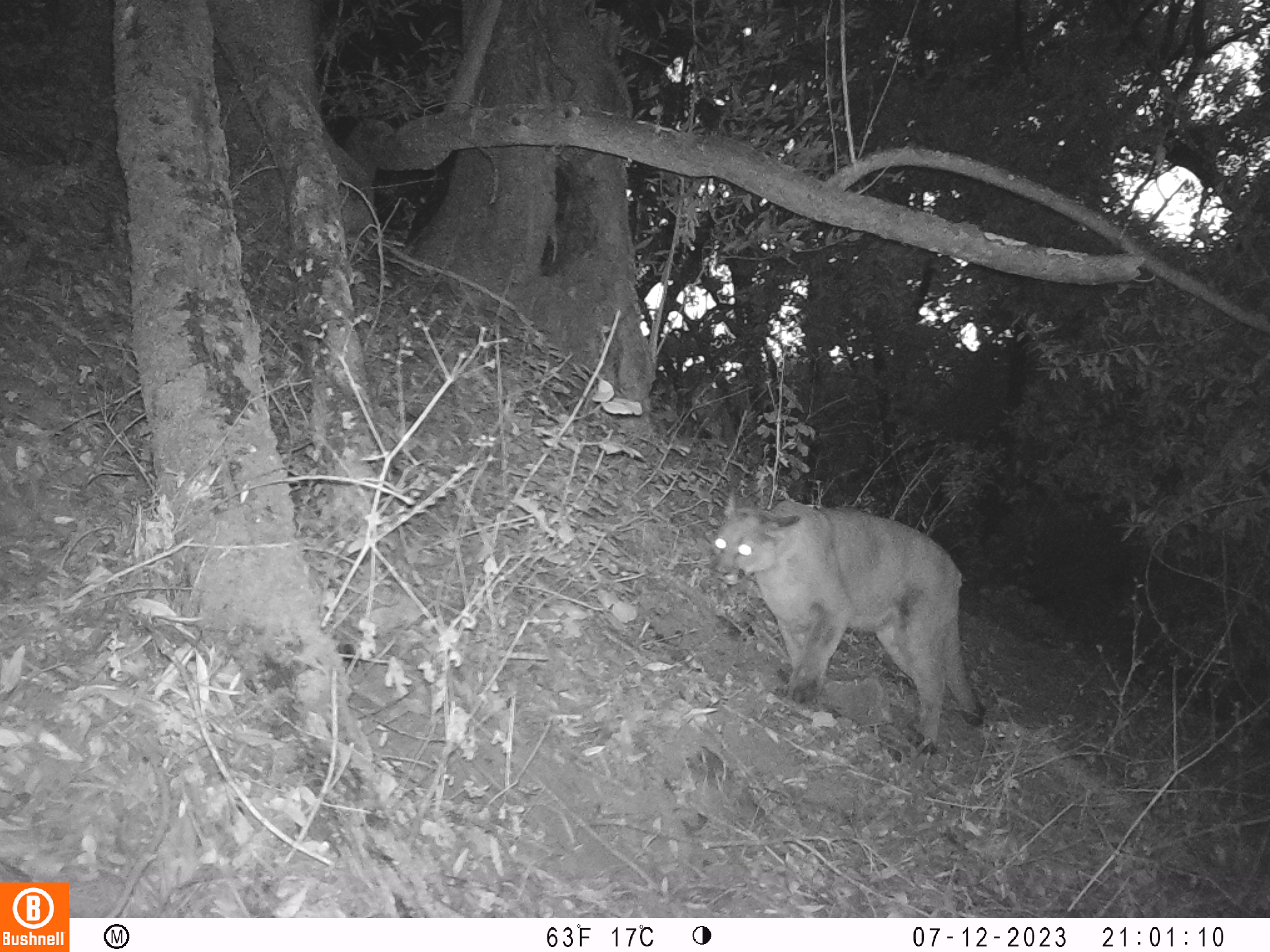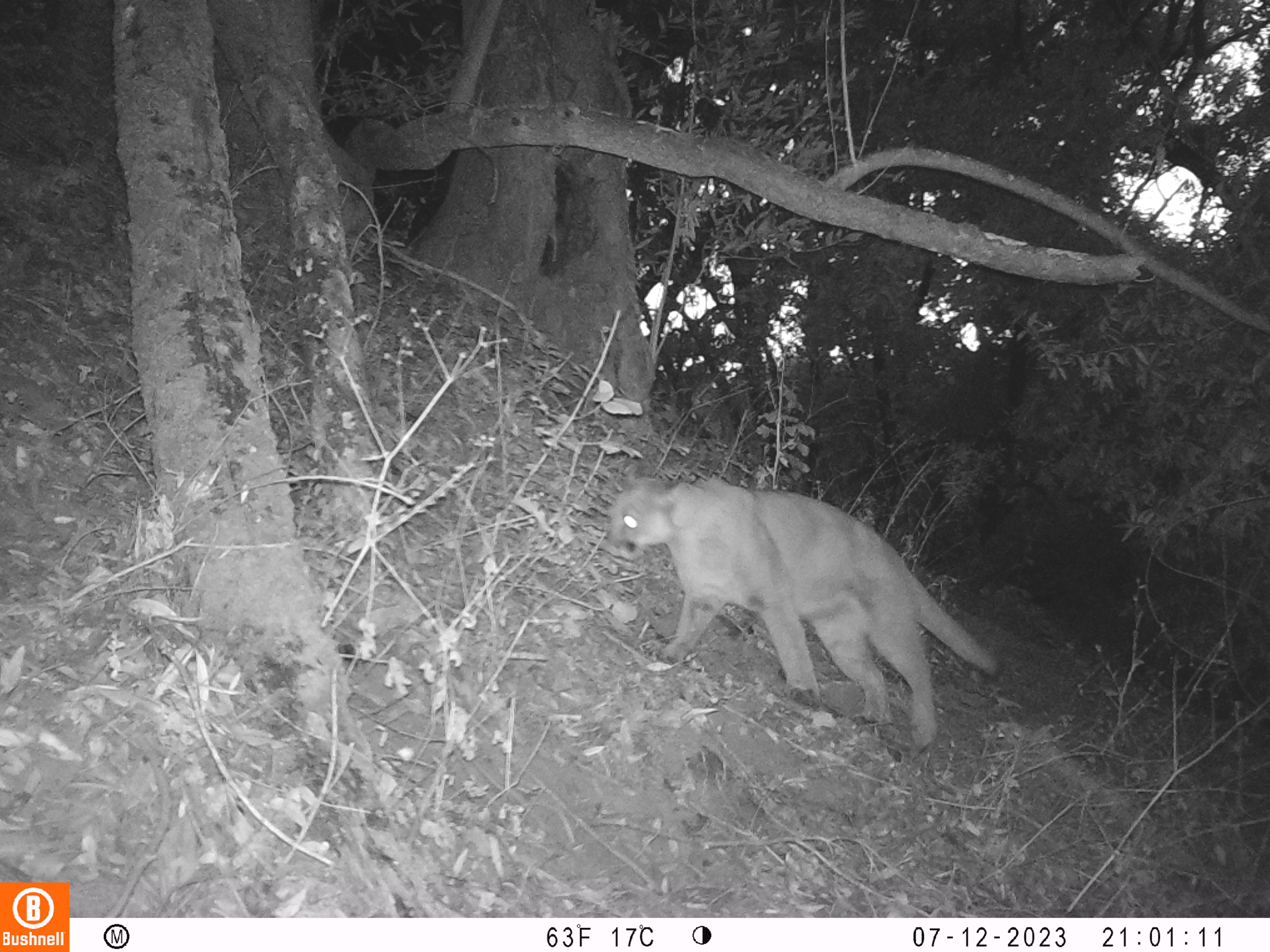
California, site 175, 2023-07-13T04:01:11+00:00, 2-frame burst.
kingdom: Animalia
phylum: Chordata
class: Mammalia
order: Carnivora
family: Felidae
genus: Puma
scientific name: Puma concolor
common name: puma